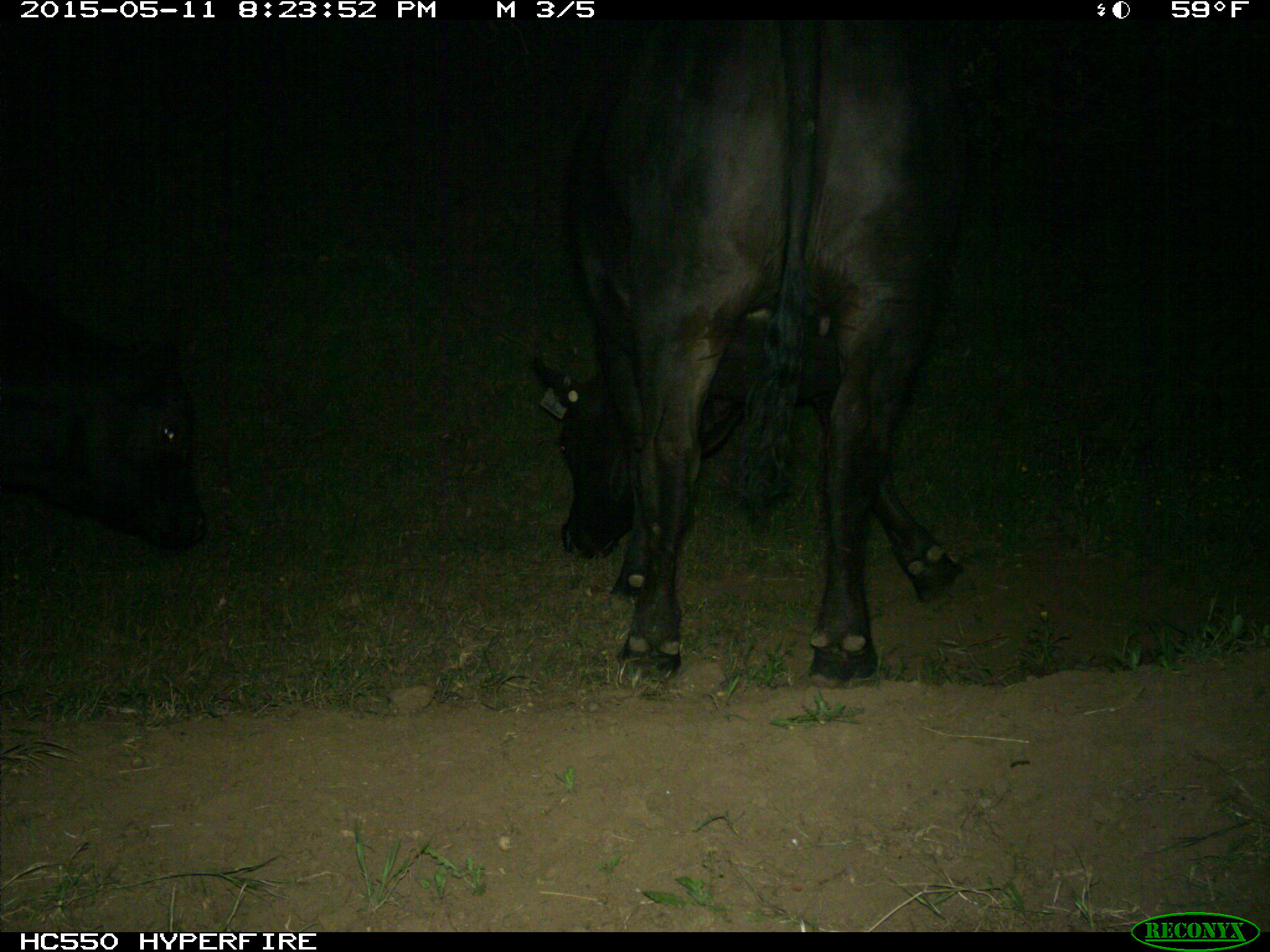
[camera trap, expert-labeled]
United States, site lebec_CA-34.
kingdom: Animalia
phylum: Chordata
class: Mammalia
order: Artiodactyla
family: Bovidae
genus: Bos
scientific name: Bos taurus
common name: domestic cow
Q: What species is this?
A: Bos taurus (domestic cow).